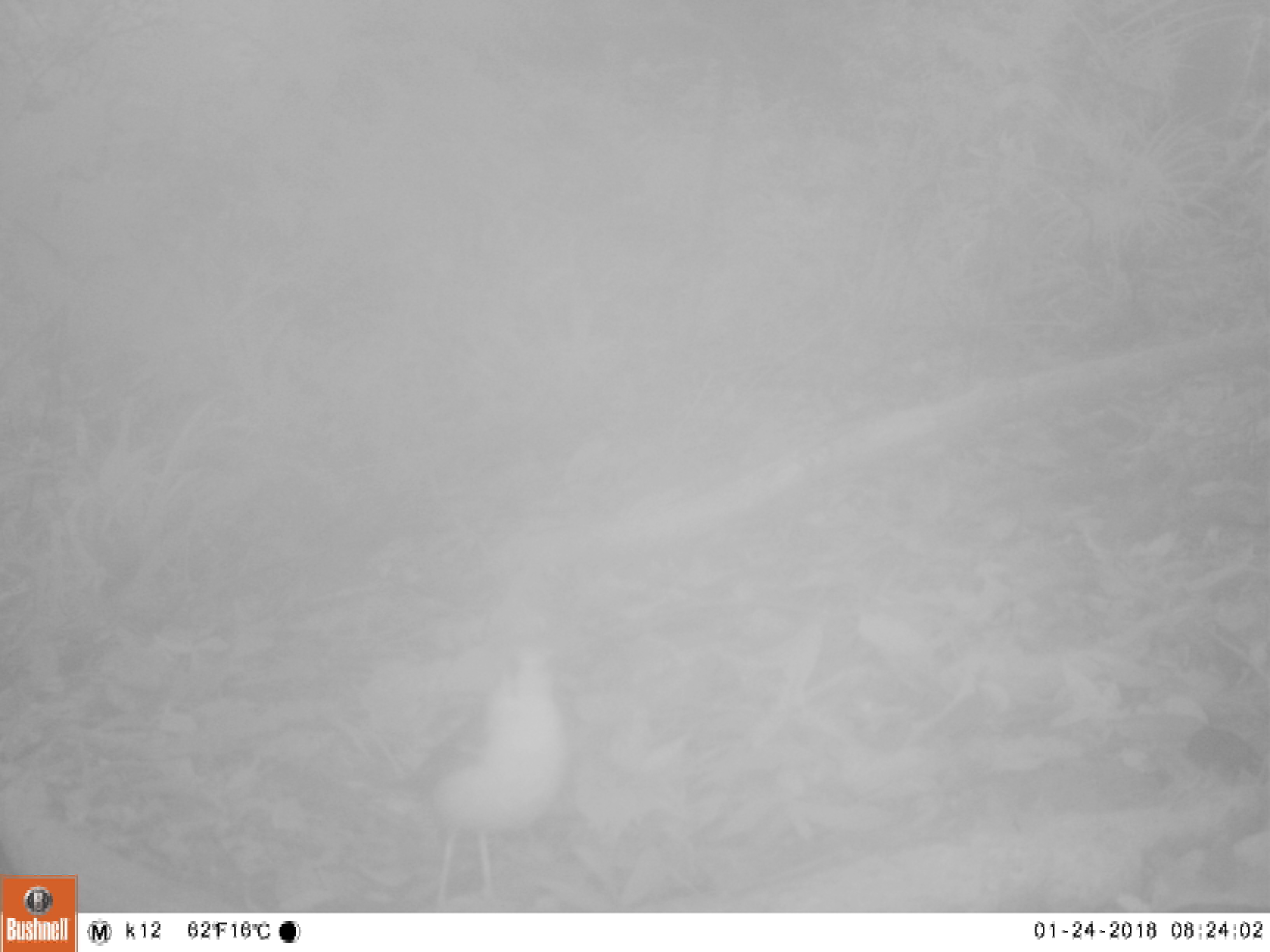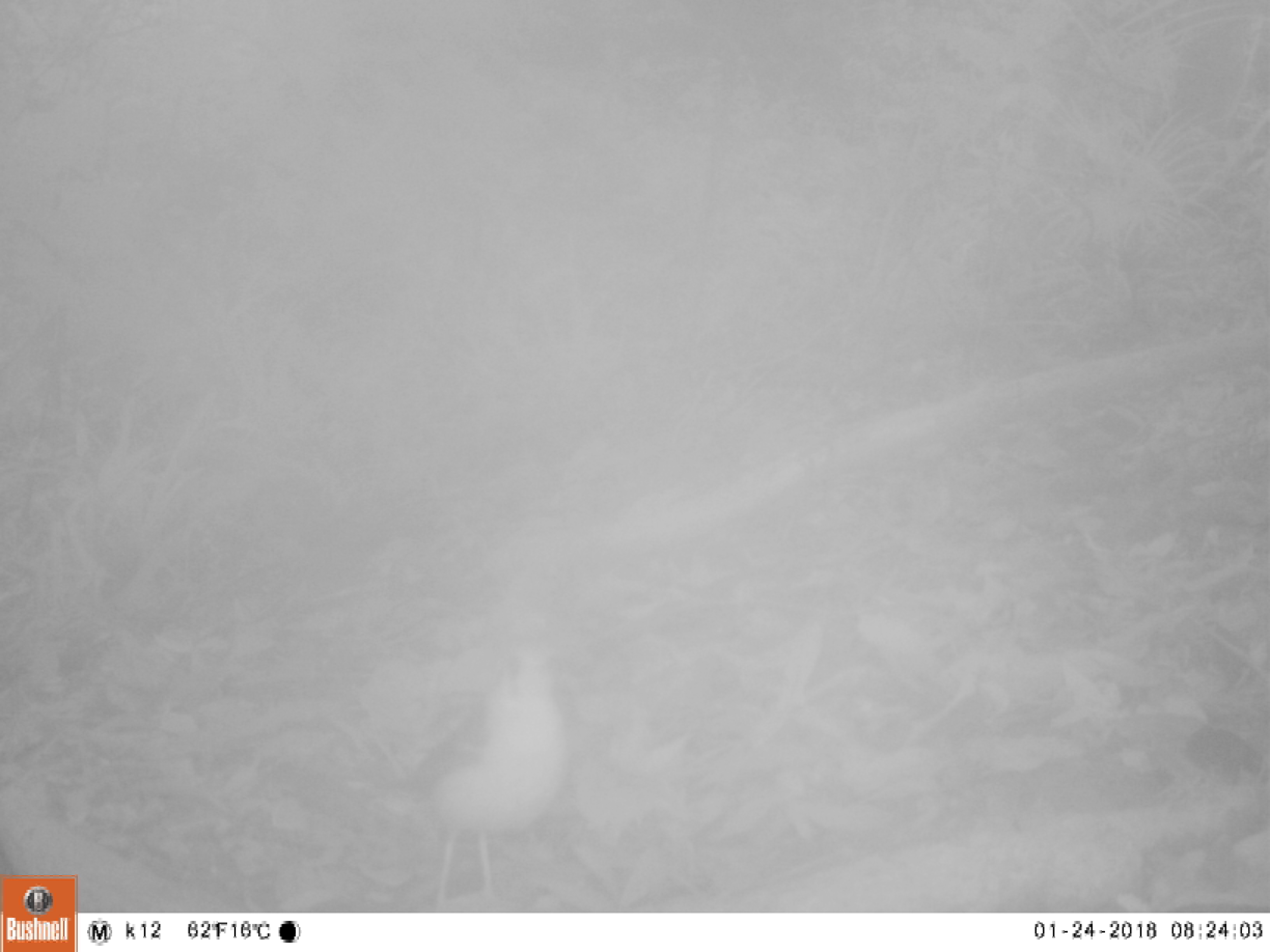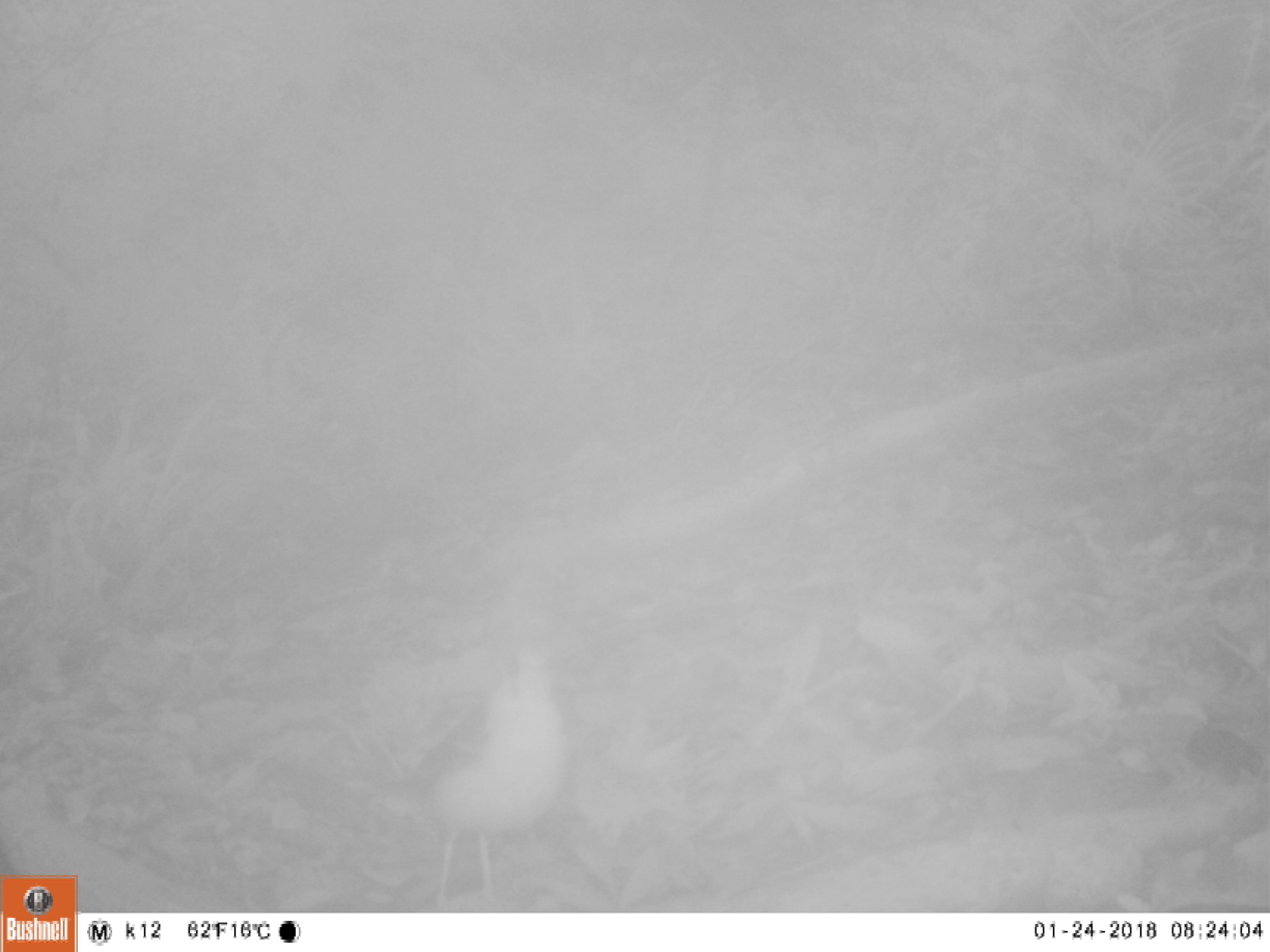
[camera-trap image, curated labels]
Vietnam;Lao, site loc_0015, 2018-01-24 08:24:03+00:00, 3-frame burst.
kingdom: Animalia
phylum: Chordata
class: Aves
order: Passeriformes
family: Turdidae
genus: Geokichla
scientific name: Geokichla citrina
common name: orange-headed thrush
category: orange headed thrush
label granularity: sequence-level